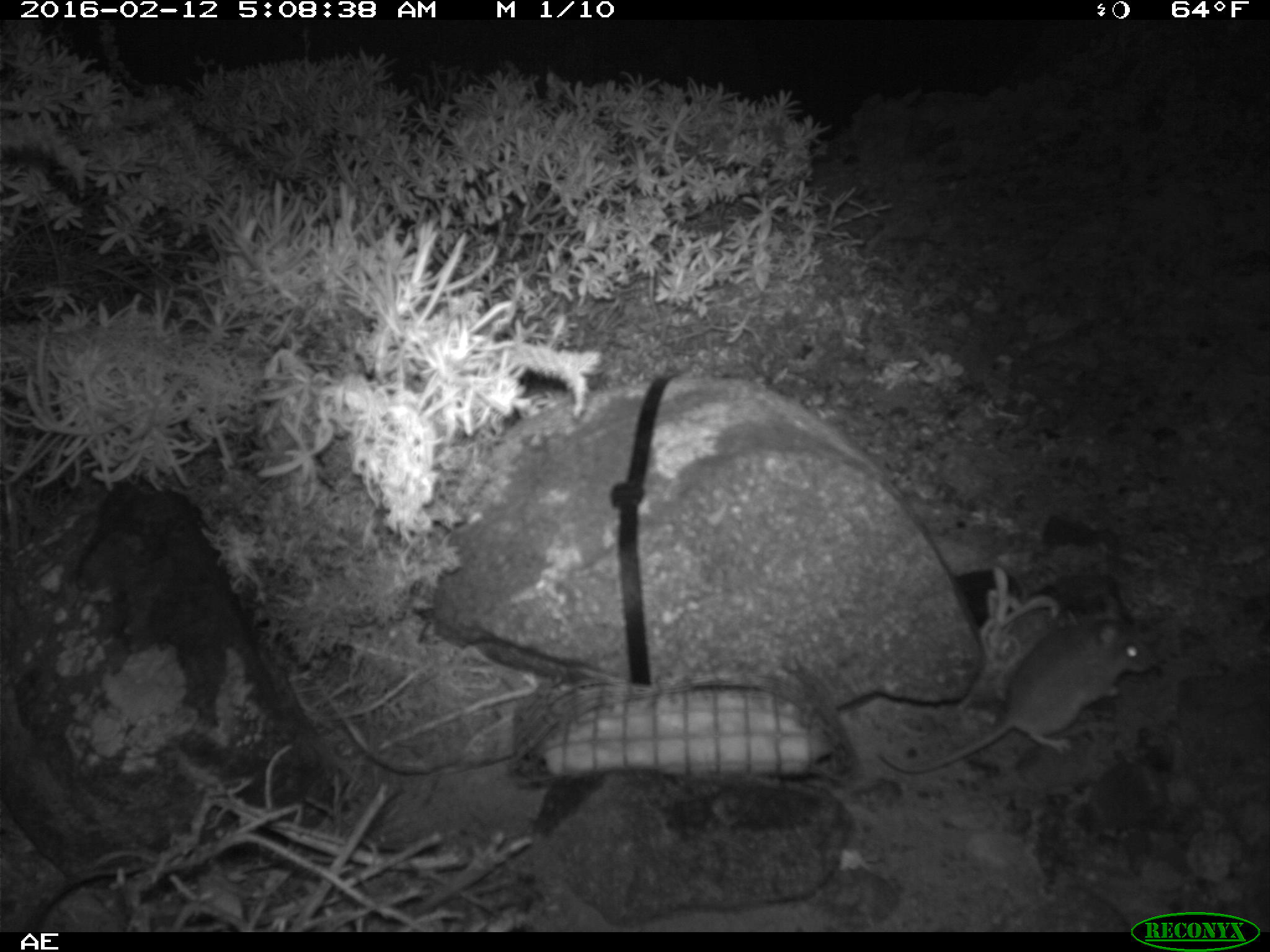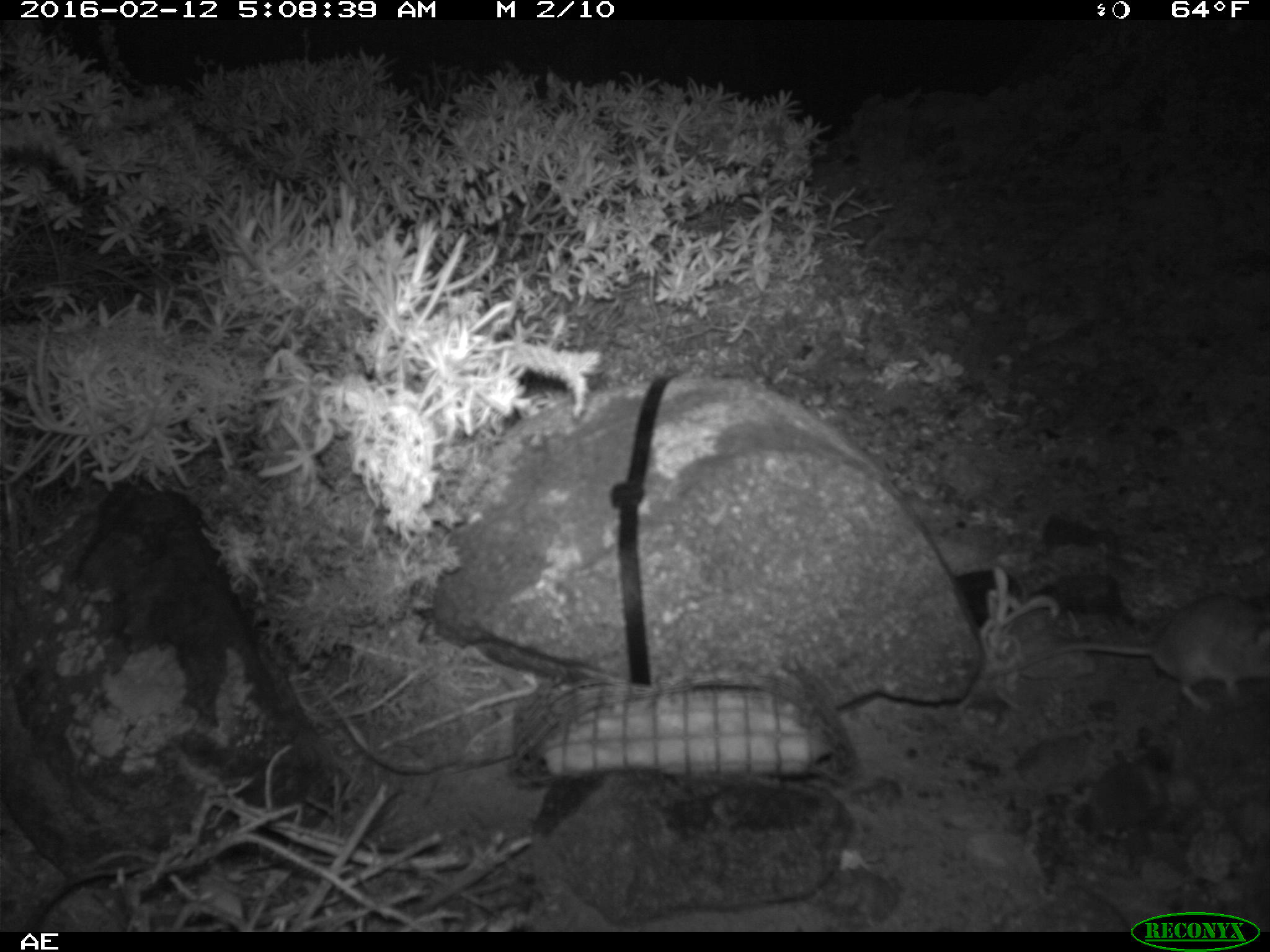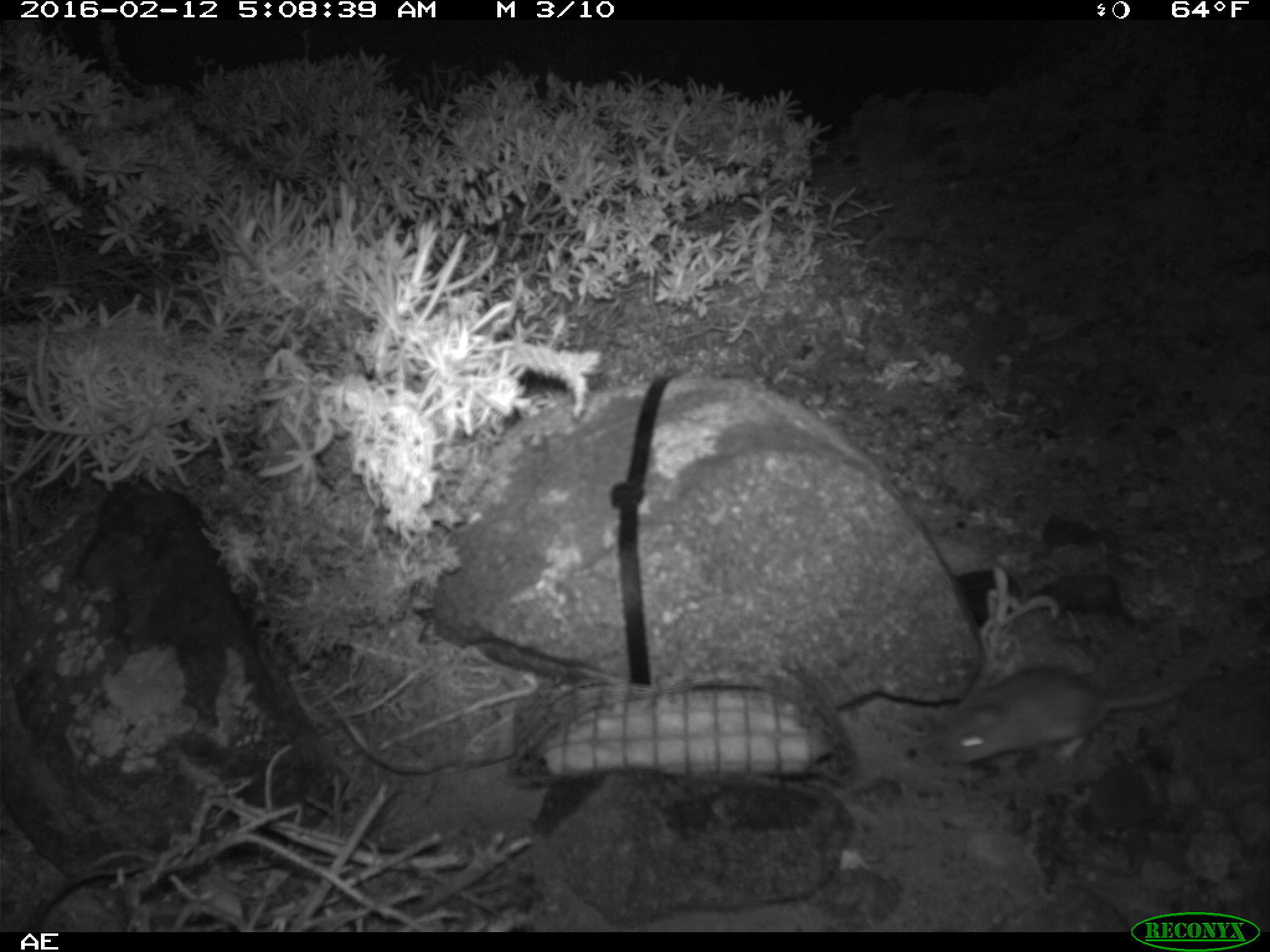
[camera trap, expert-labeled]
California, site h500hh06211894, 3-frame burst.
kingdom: Animalia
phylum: Chordata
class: Mammalia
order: Rodentia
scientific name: Rodentia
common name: rodent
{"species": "rodent (Rodentia)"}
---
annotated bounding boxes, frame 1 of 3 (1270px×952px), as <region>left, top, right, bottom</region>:
rodent: <region>879, 594, 1154, 774</region>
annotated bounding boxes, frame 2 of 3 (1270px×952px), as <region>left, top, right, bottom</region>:
rodent: <region>982, 594, 1269, 712</region>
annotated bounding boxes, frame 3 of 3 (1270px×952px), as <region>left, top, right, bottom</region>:
rodent: <region>944, 643, 1214, 762</region>